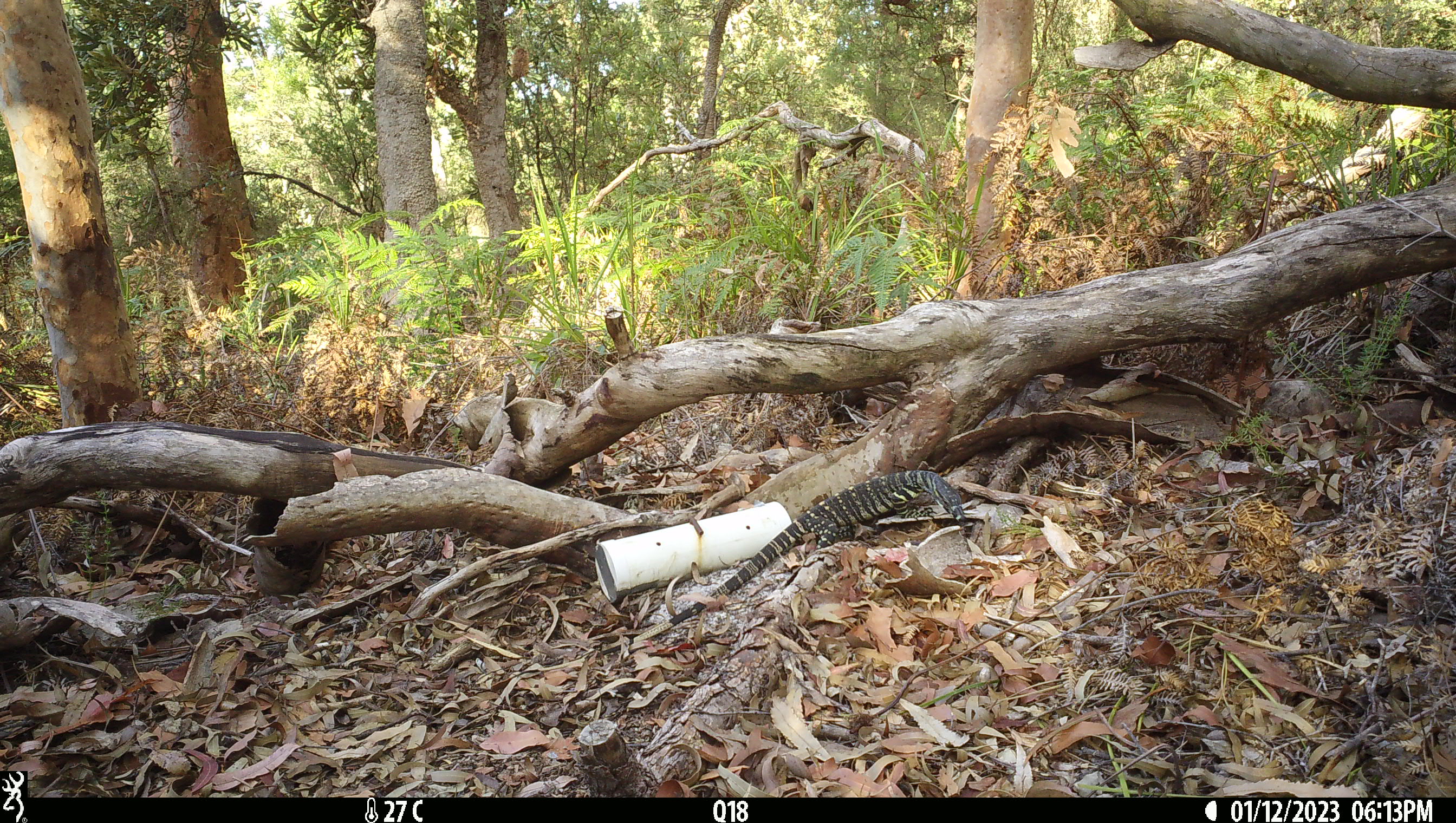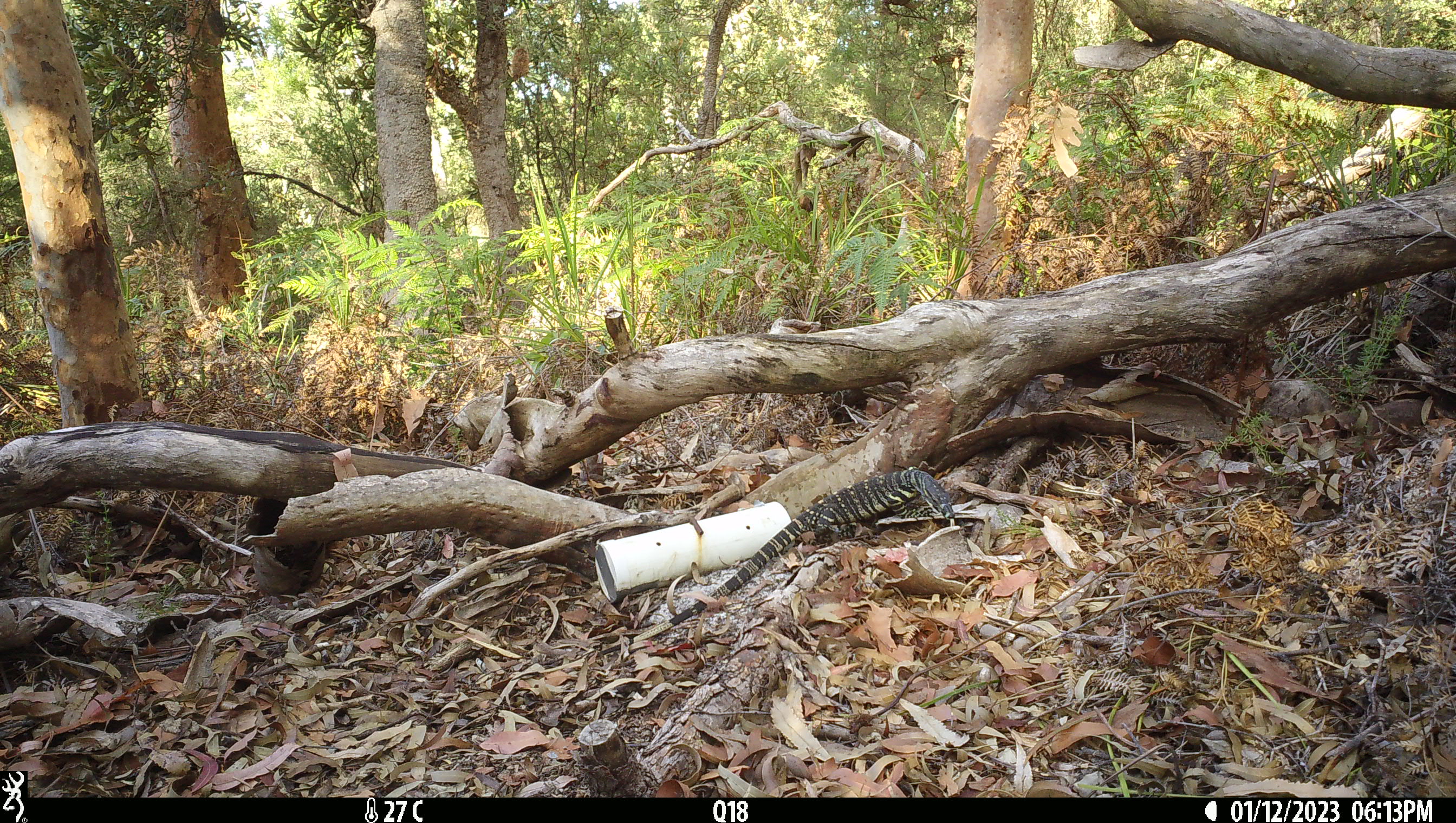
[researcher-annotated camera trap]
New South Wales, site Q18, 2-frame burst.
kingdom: Animalia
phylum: Chordata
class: Reptilia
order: Squamata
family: Varanidae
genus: Varanus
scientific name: Varanus varius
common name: lace monitor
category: goanna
Goanna (lace monitor) (Varanus varius).